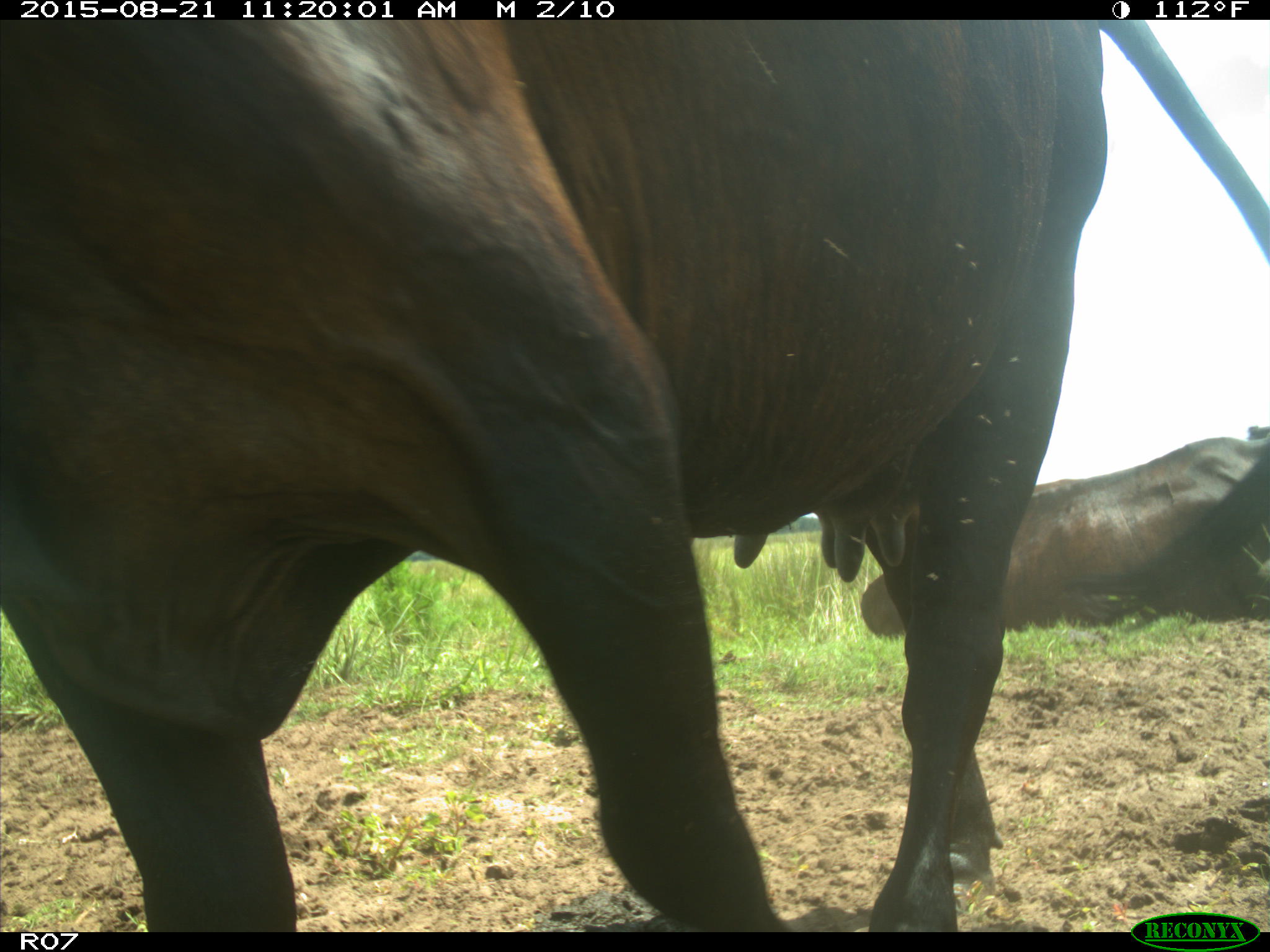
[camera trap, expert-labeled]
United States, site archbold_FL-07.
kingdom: Animalia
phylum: Chordata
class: Mammalia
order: Artiodactyla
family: Bovidae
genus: Bos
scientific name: Bos taurus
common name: domestic cow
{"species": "Bos taurus (domestic cow)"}